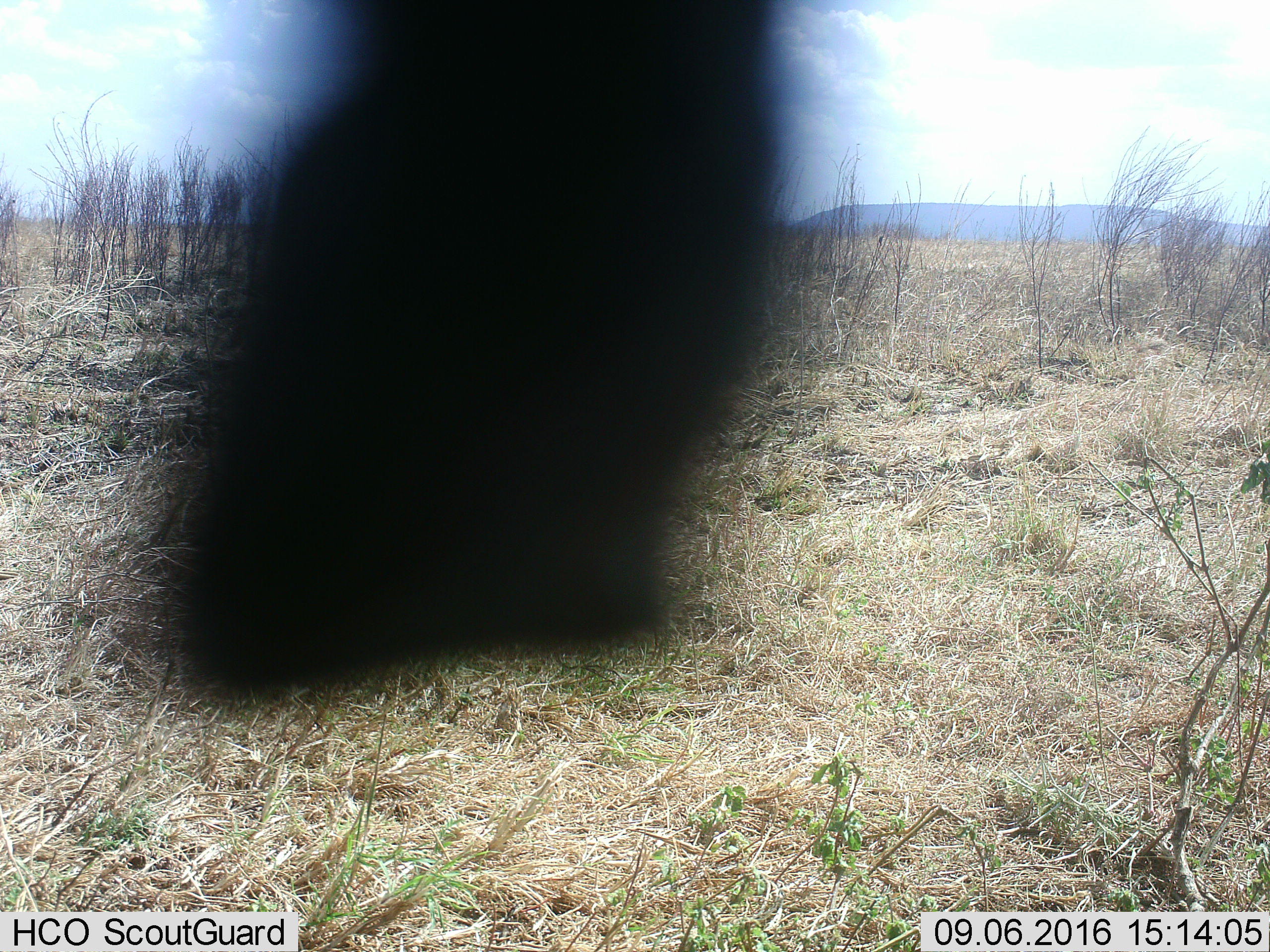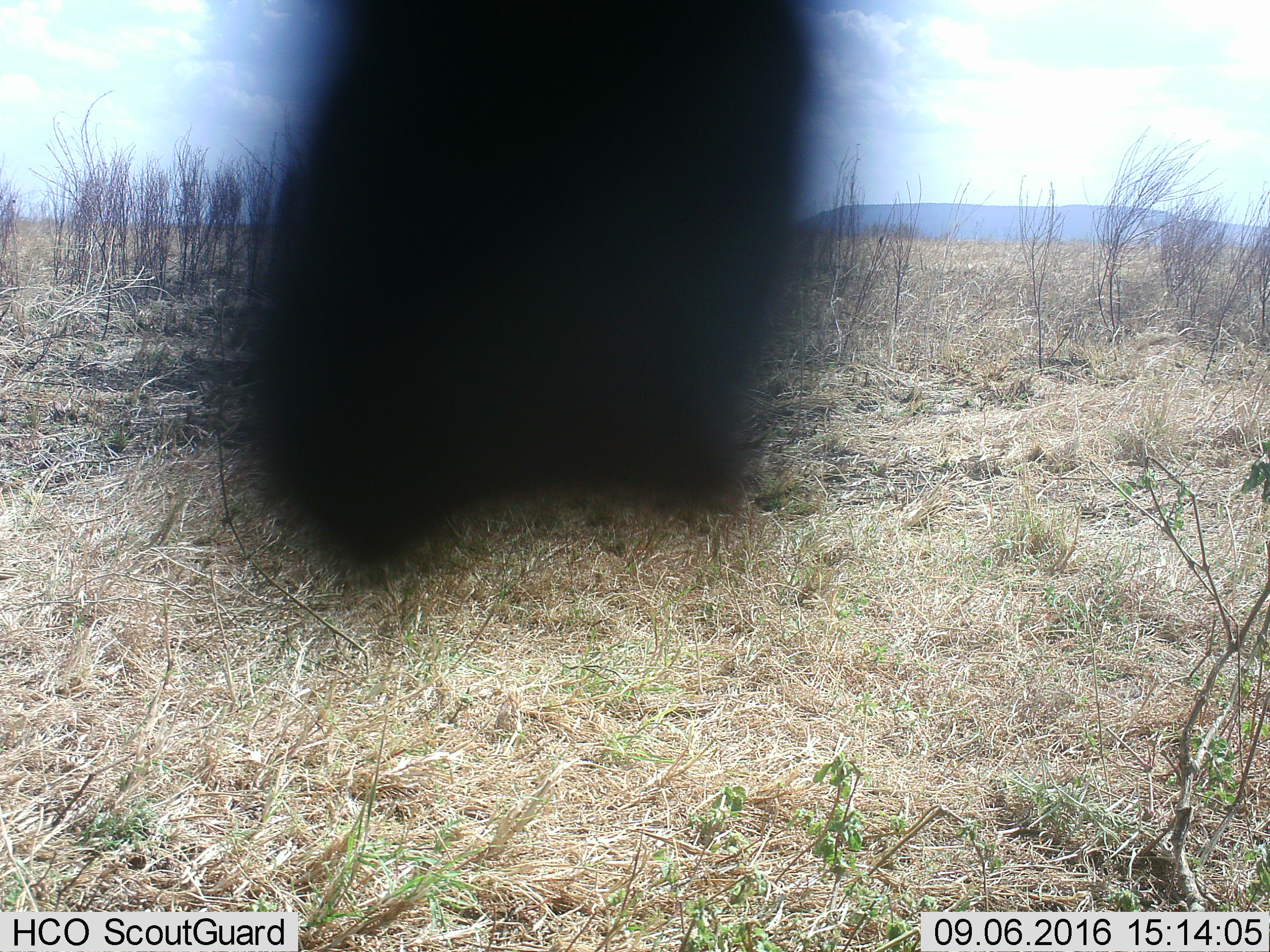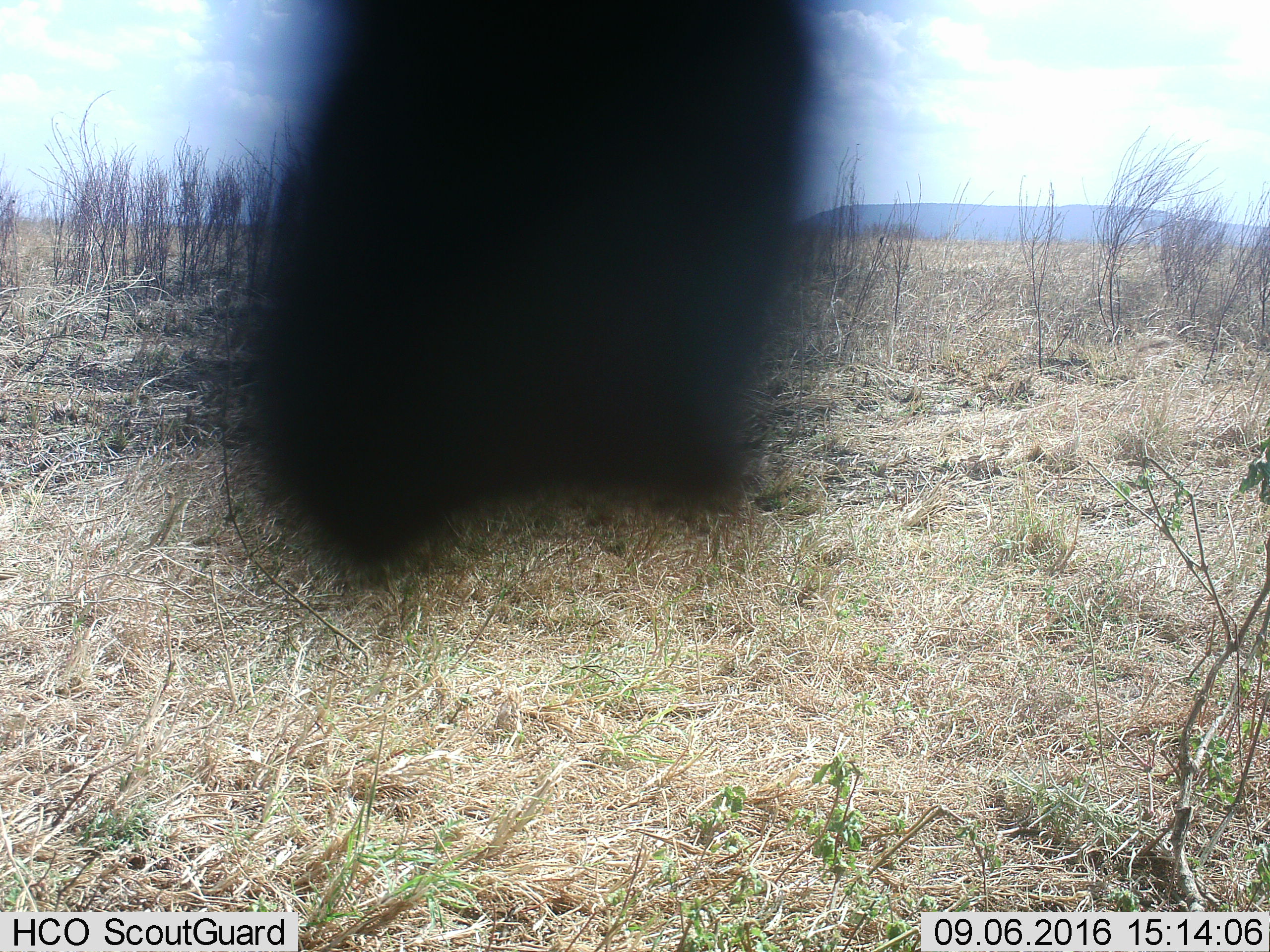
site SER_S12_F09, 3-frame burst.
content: unidentified animal